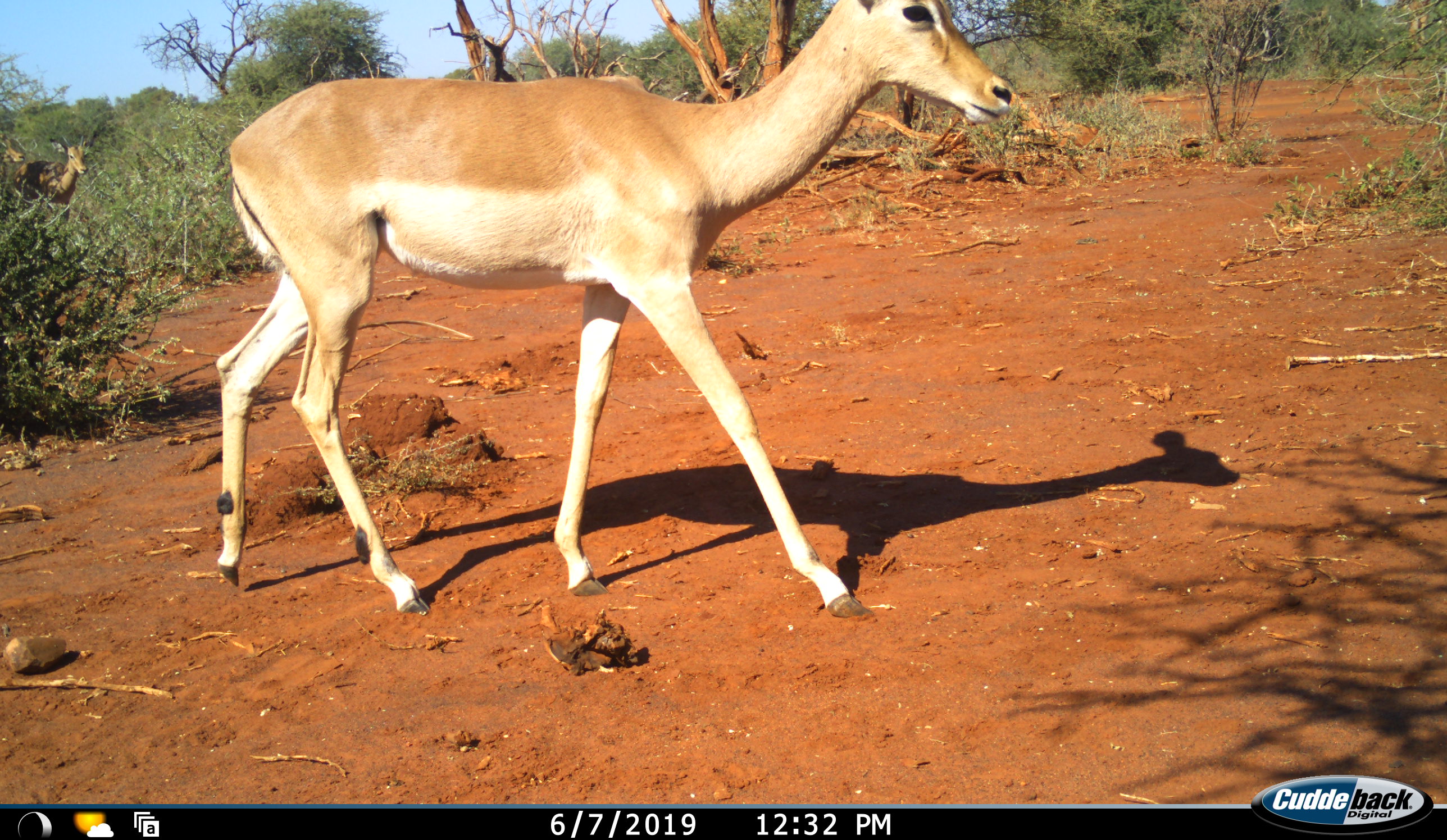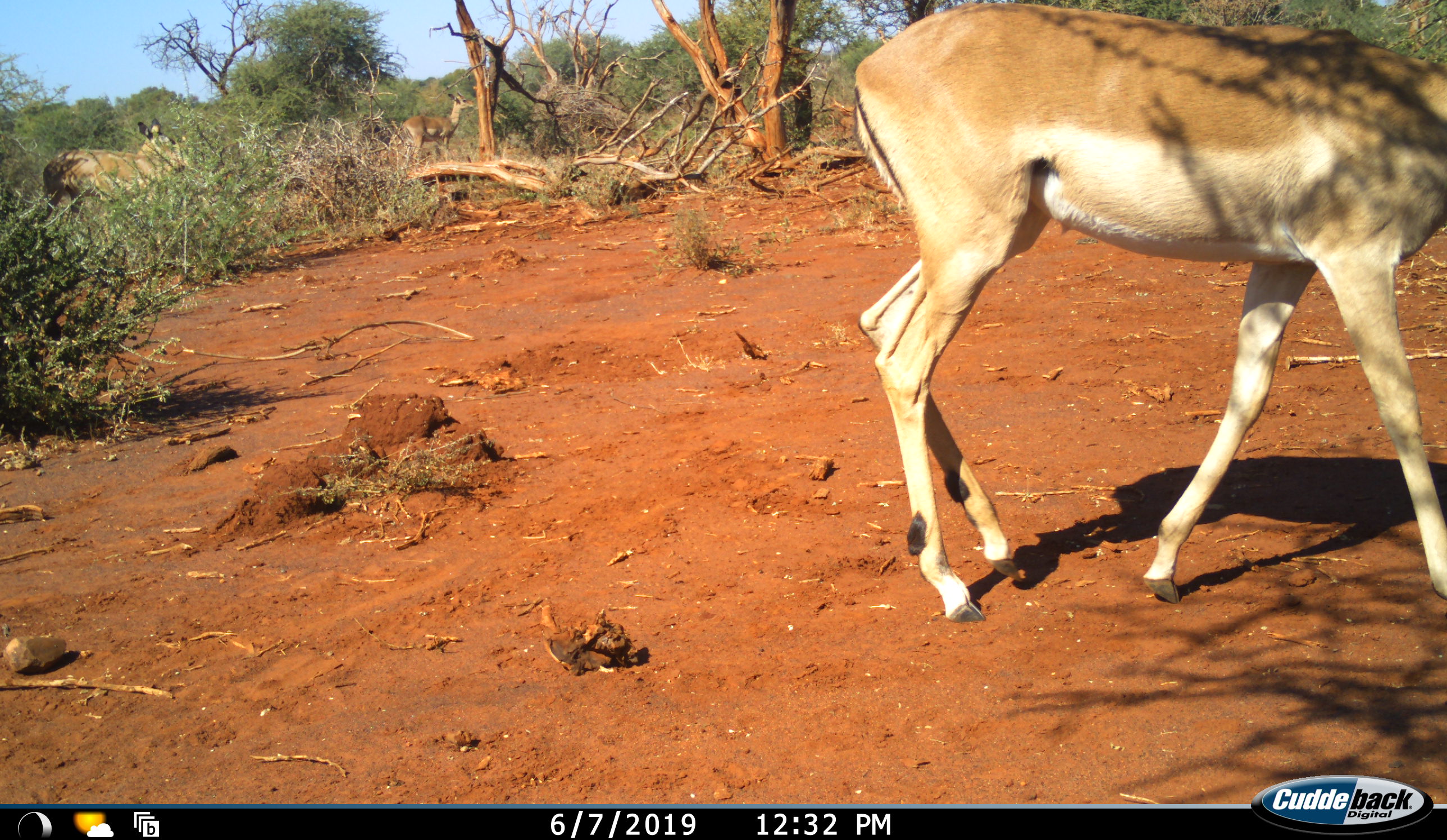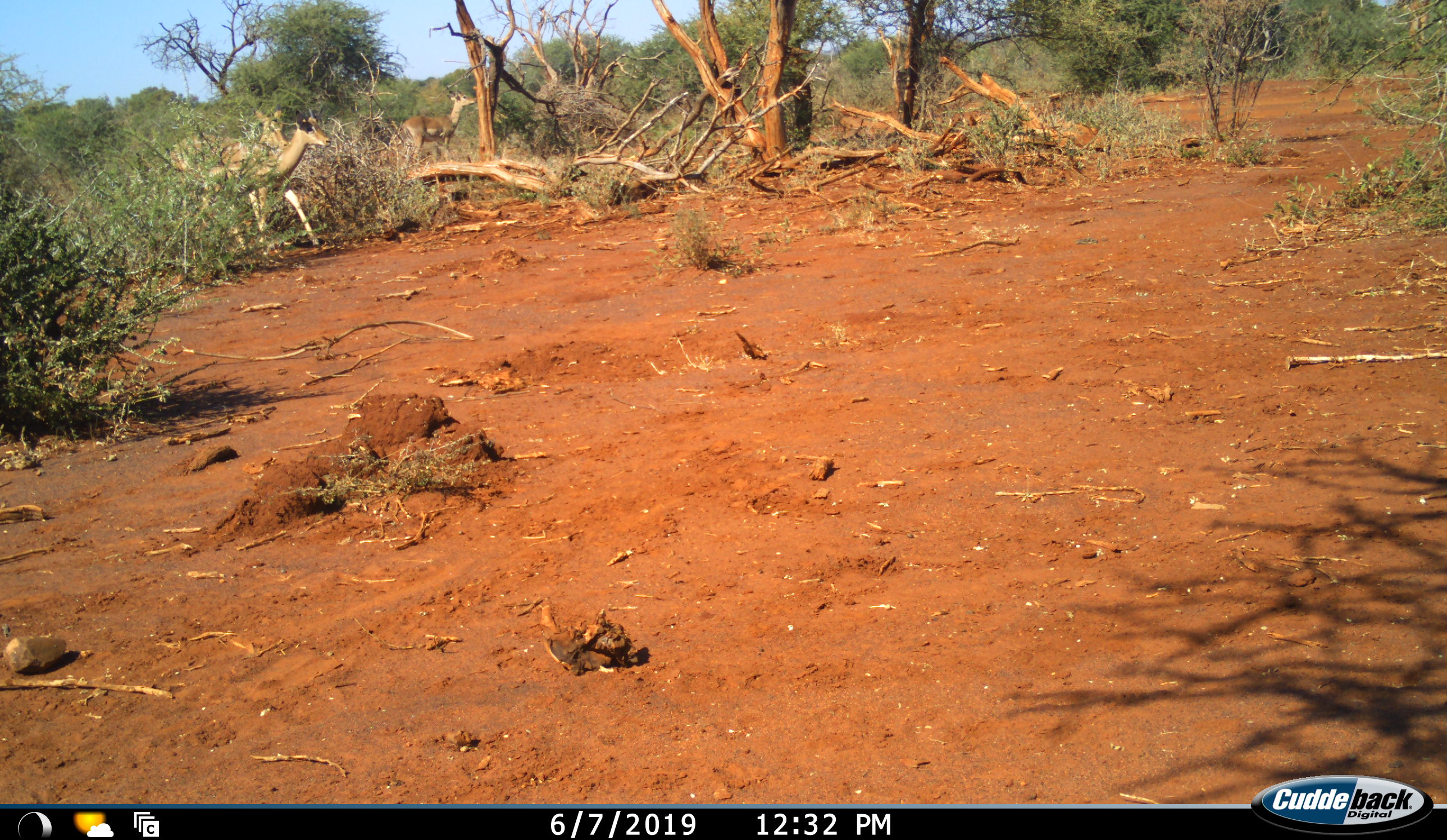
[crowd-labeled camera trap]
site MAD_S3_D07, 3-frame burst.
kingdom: Animalia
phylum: Chordata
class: Mammalia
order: Artiodactyla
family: Bovidae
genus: Aepyceros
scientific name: Aepyceros melampus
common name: impala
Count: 4.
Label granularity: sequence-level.